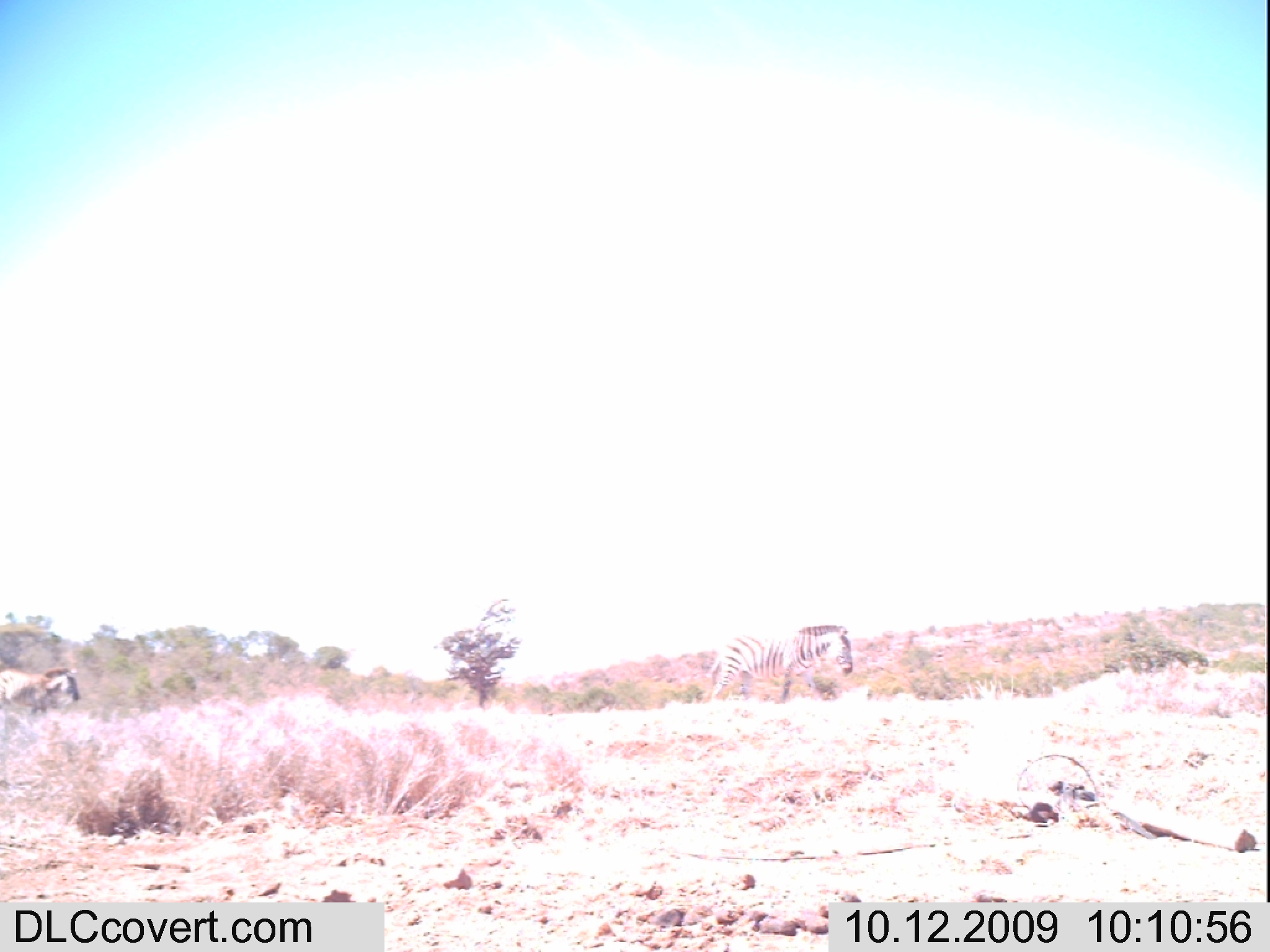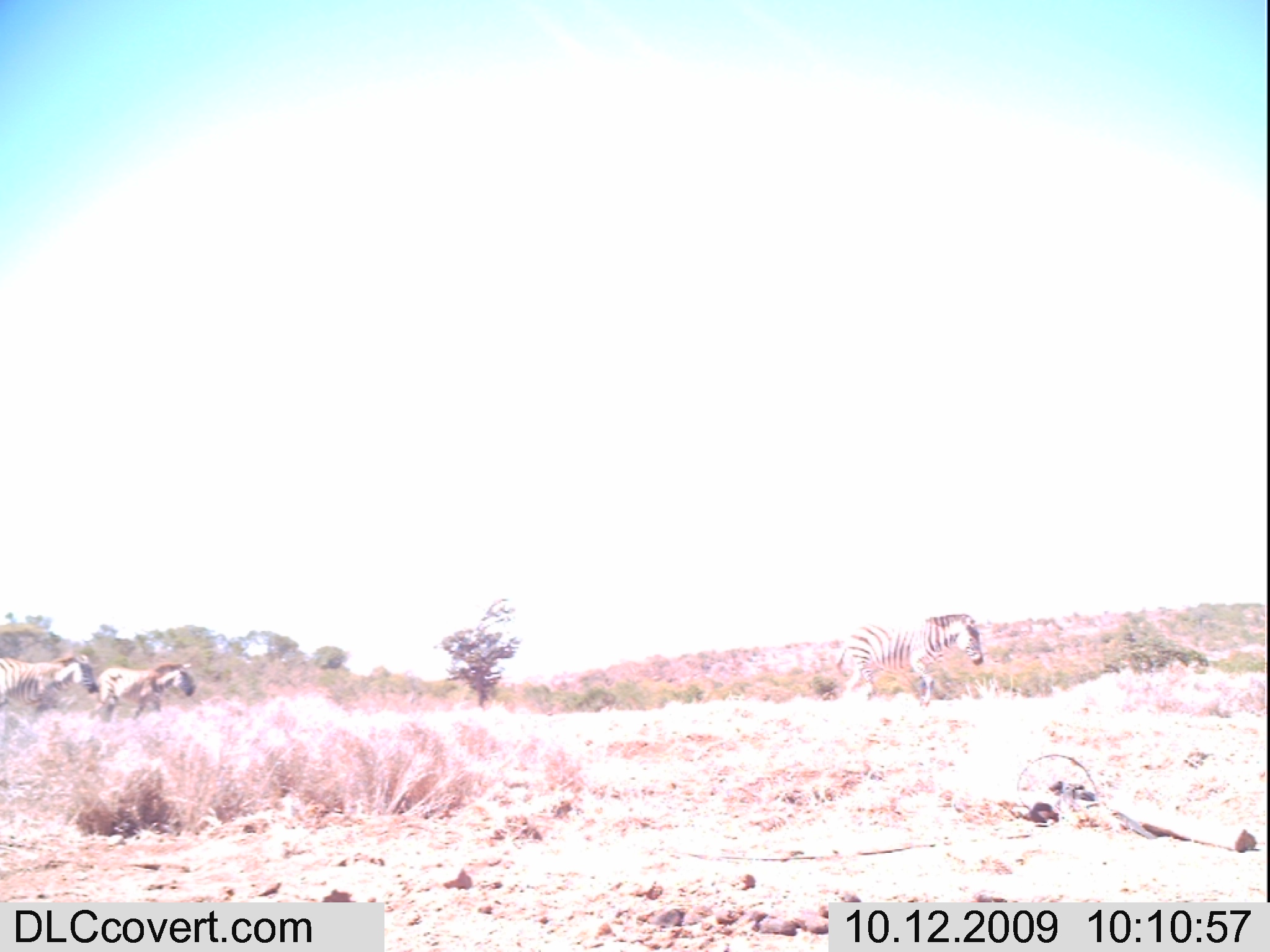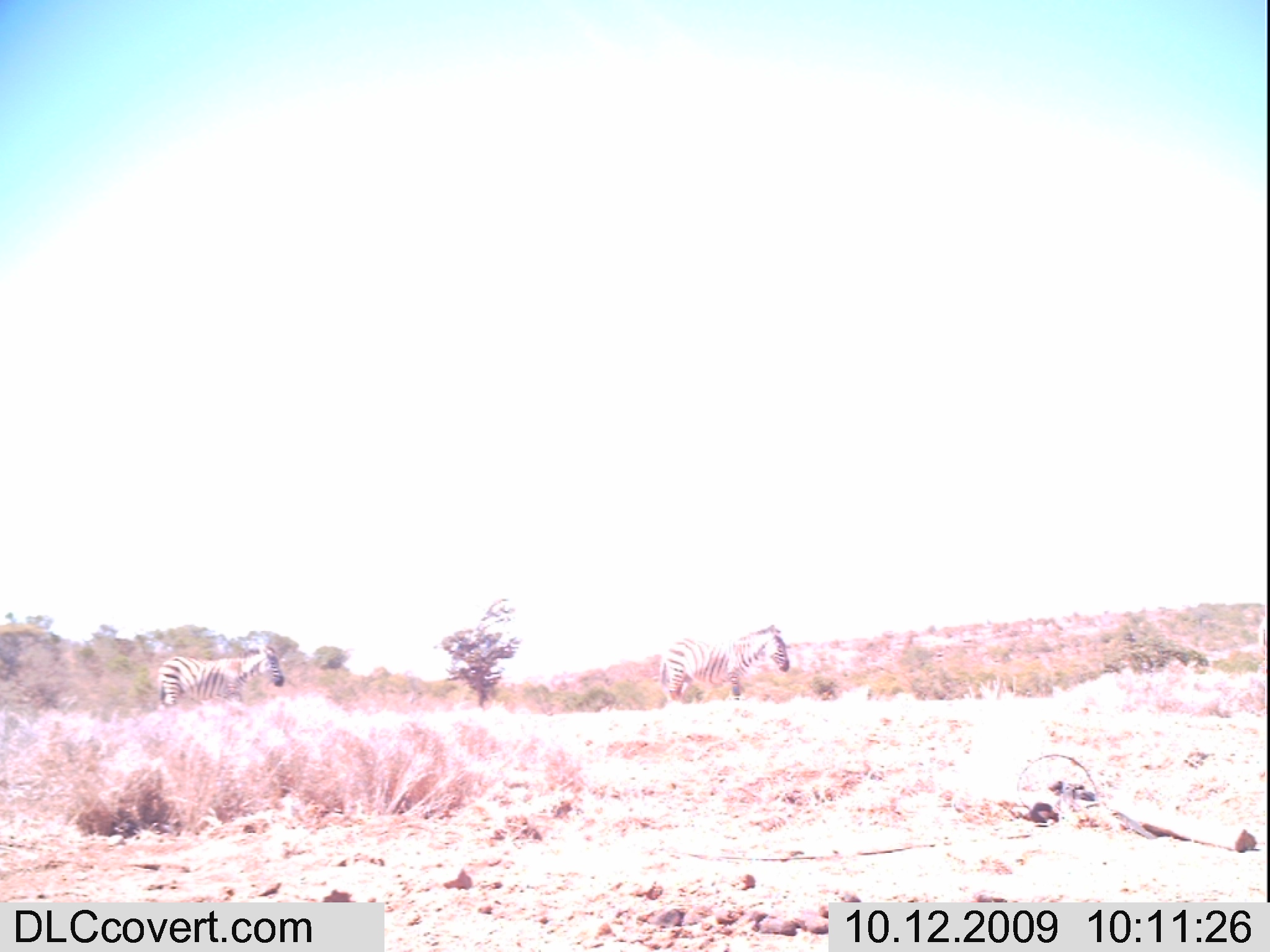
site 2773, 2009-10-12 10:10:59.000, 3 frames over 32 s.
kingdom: Animalia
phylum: Chordata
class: Mammalia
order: Perissodactyla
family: Equidae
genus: Equus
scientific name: Equus quagga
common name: plains zebra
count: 2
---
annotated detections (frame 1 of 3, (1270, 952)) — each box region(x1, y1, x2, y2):
equus quagga: region(710, 623, 854, 702); region(0, 670, 80, 713)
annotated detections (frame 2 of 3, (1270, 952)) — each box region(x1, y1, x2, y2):
equus quagga: region(836, 613, 982, 704); region(0, 654, 98, 717); region(94, 664, 195, 718)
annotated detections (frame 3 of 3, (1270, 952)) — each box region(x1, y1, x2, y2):
equus quagga: region(661, 625, 789, 708); region(160, 645, 285, 713)